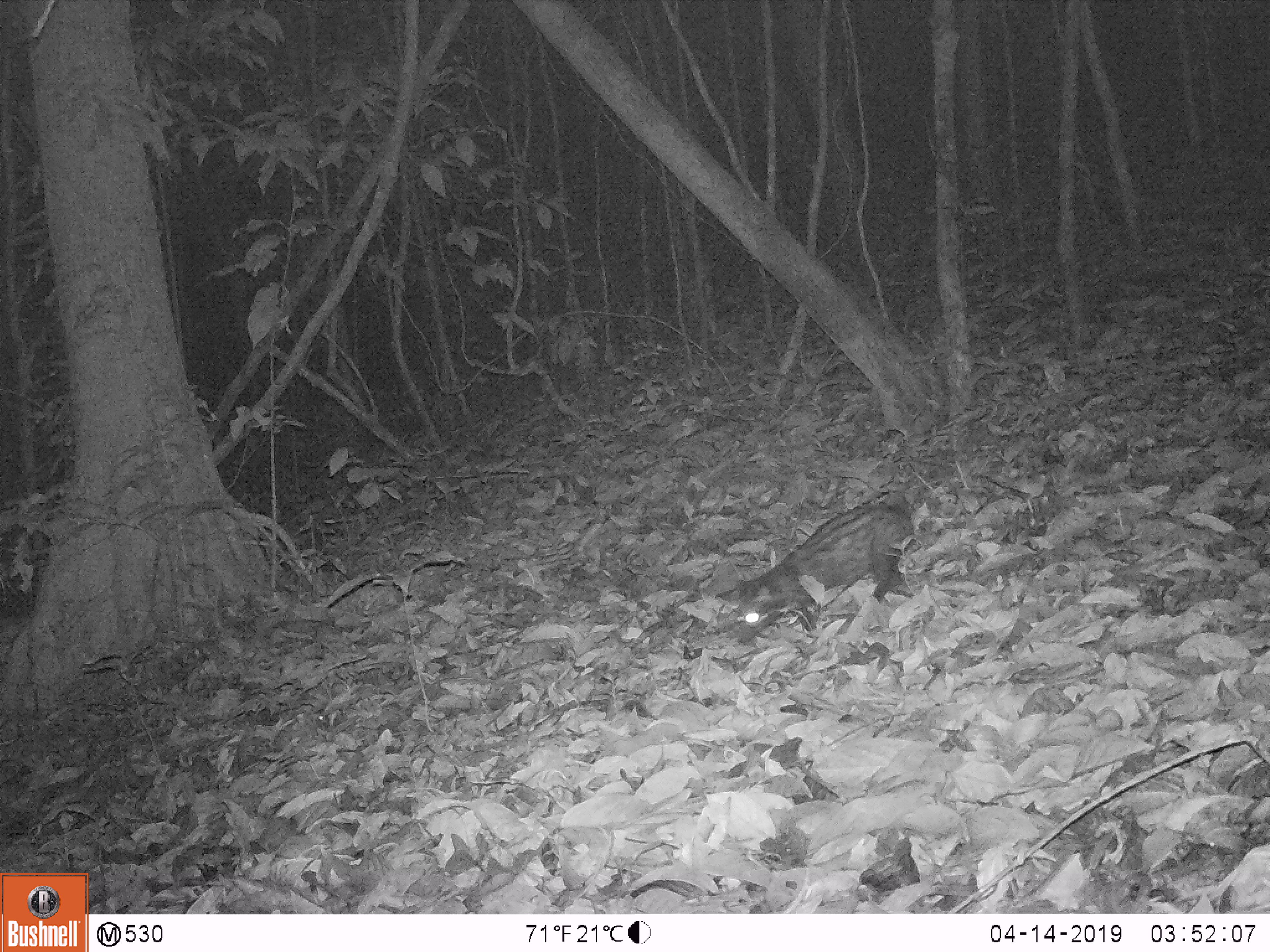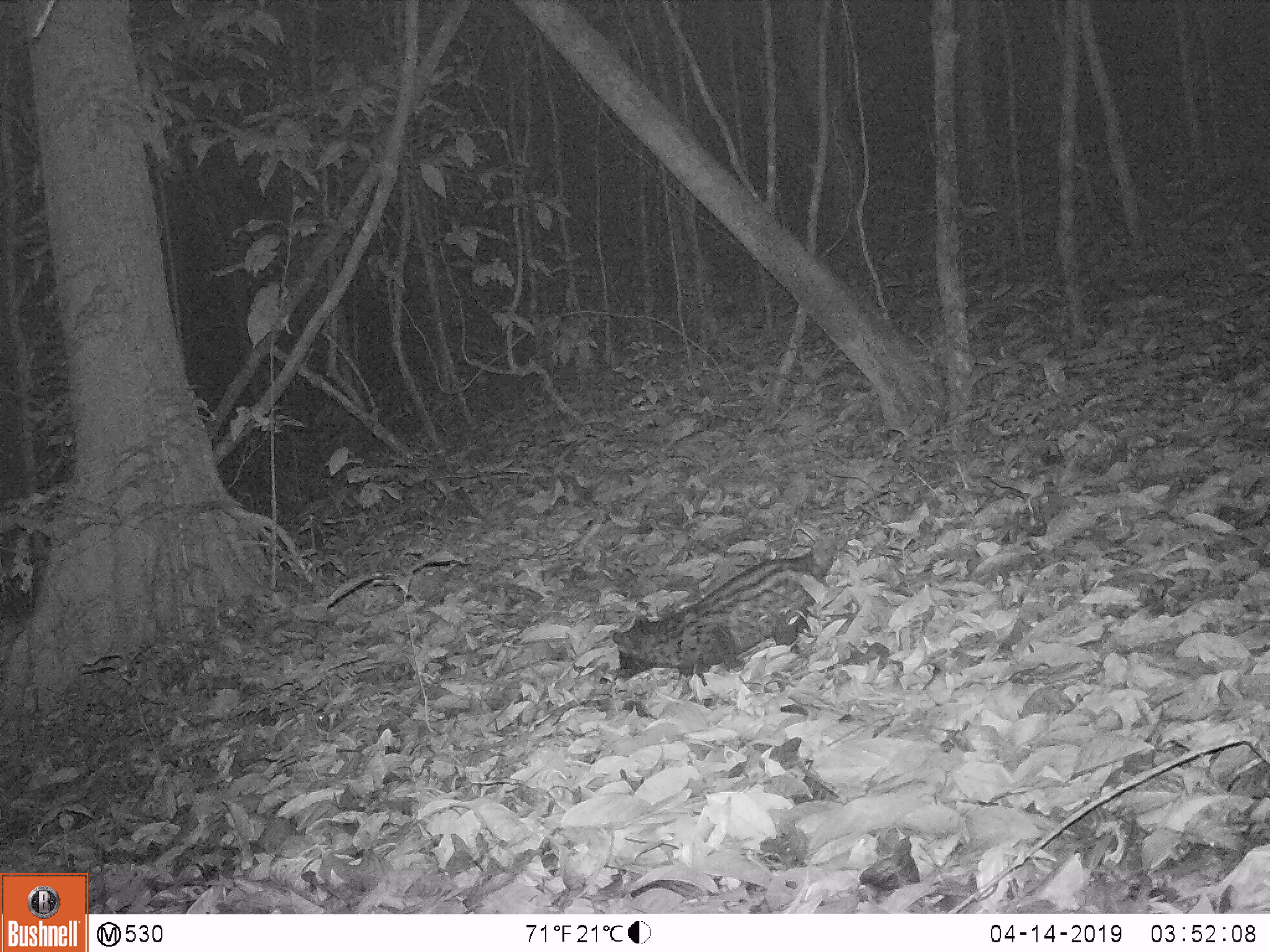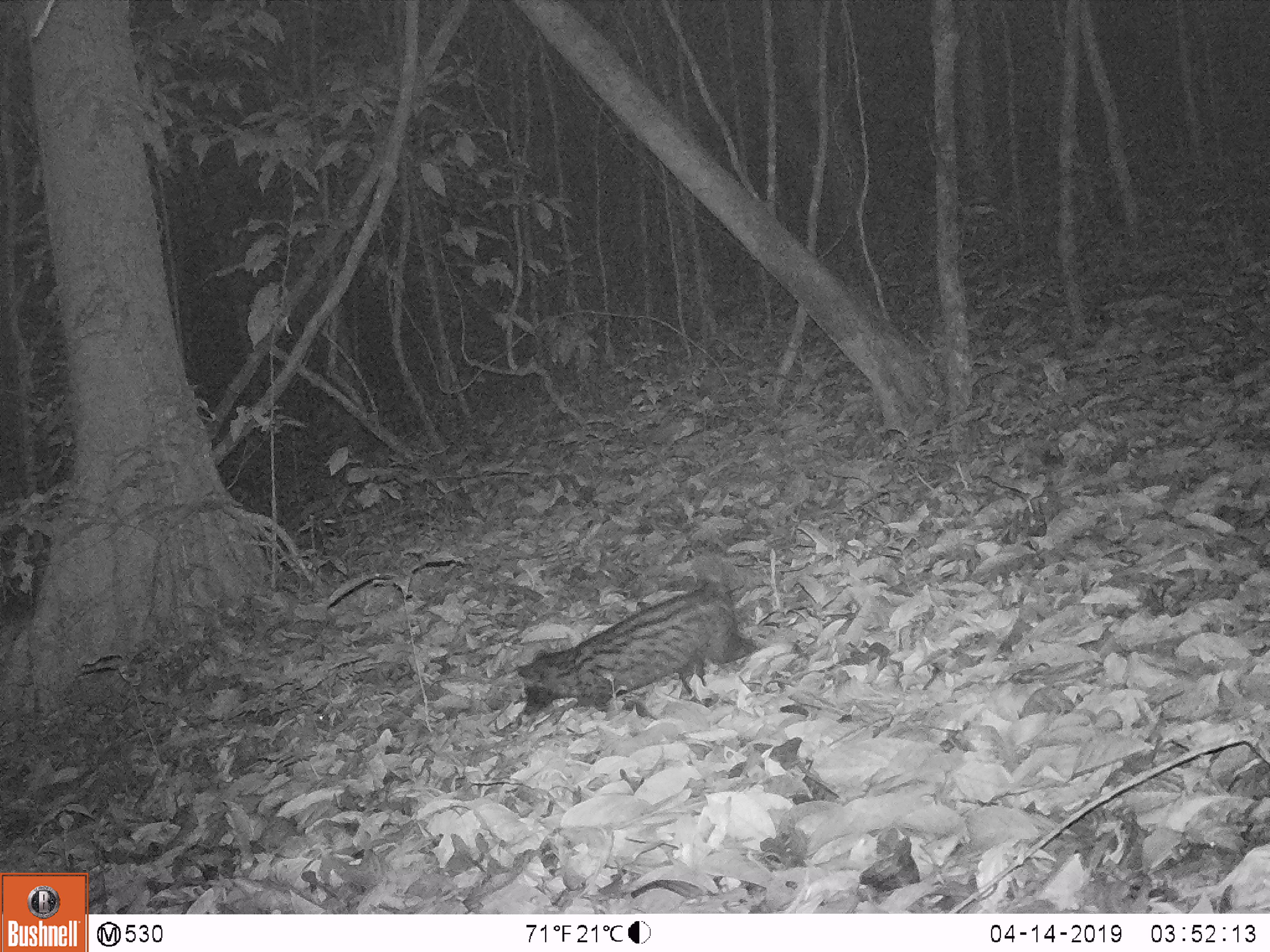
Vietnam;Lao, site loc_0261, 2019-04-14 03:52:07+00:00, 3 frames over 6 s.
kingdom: Animalia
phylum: Chordata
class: Mammalia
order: Carnivora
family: Viverridae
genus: Paradoxurus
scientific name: Paradoxurus hermaphroditus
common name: common palm civet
Common palm civet (Paradoxurus hermaphroditus). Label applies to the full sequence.